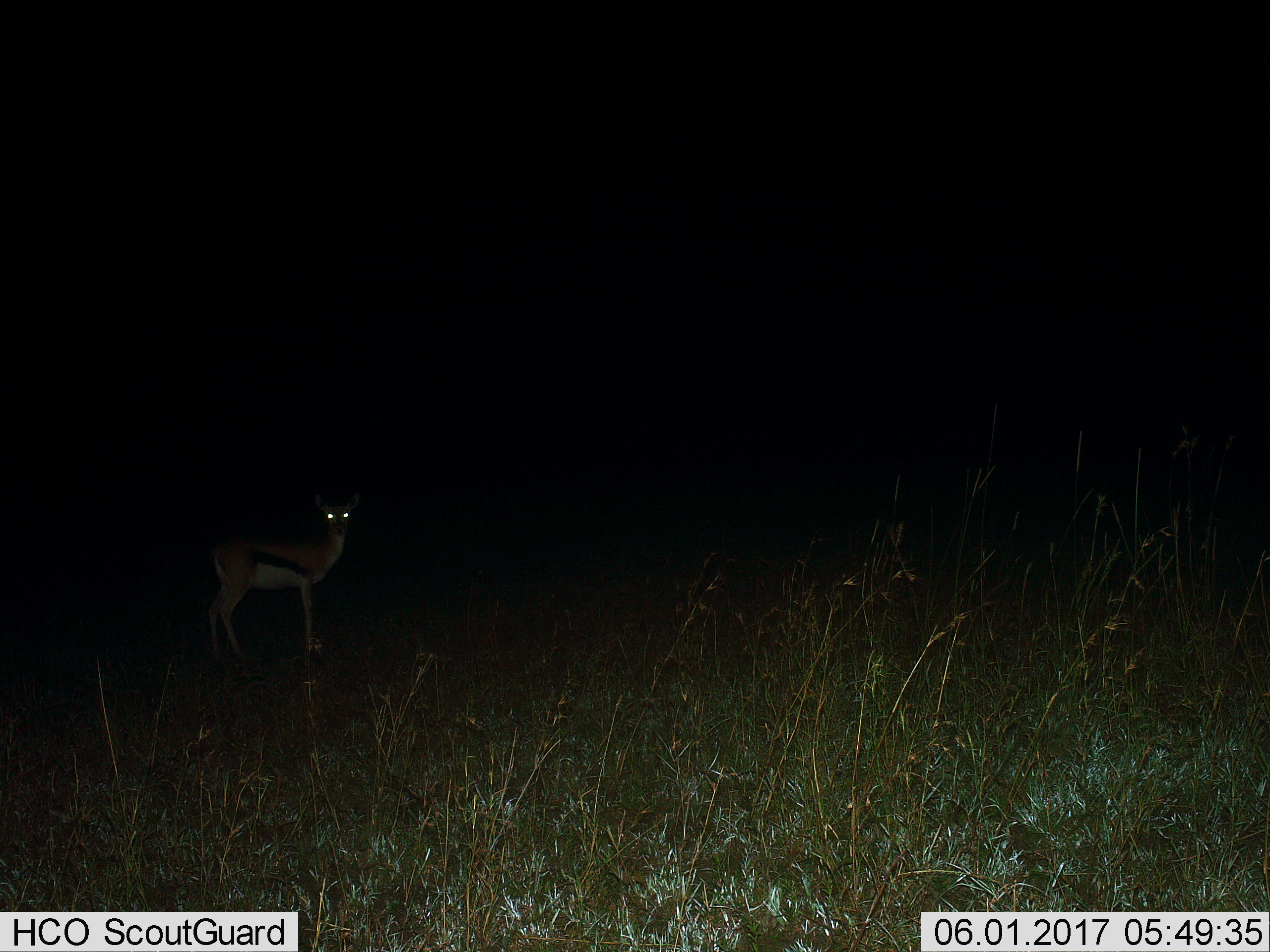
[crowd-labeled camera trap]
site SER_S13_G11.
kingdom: Animalia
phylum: Chordata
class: Mammalia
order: Artiodactyla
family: Bovidae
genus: Eudorcas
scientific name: Eudorcas thomsonii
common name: thomson's gazelle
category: gazellethomsons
Gazellethomsons (thomson's gazelle) (Eudorcas thomsonii), count 1. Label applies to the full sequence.